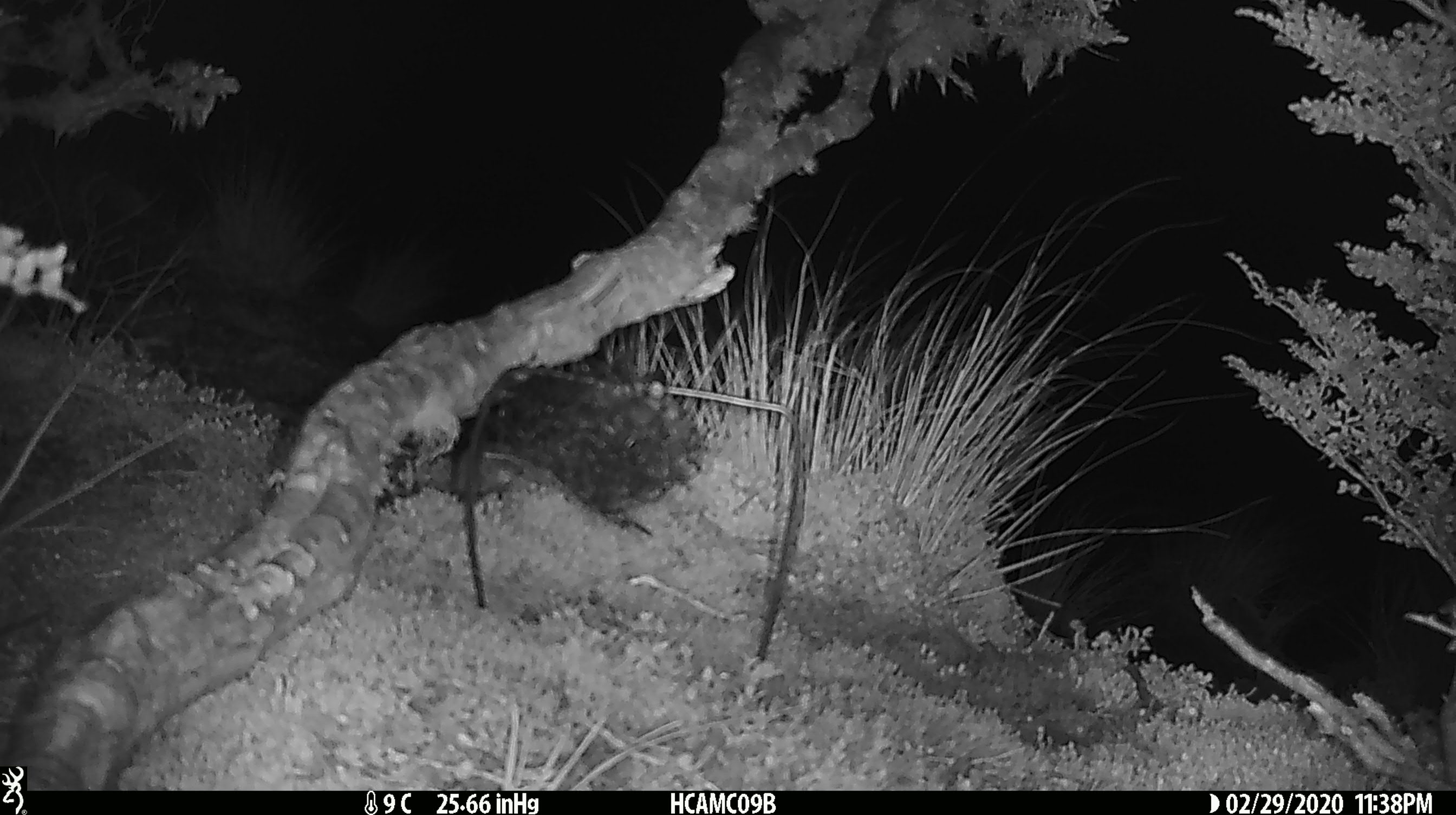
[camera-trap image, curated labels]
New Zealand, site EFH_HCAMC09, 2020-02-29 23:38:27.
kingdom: Animalia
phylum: Chordata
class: Mammalia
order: Rodentia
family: Muridae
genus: Mus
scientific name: Mus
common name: mouse